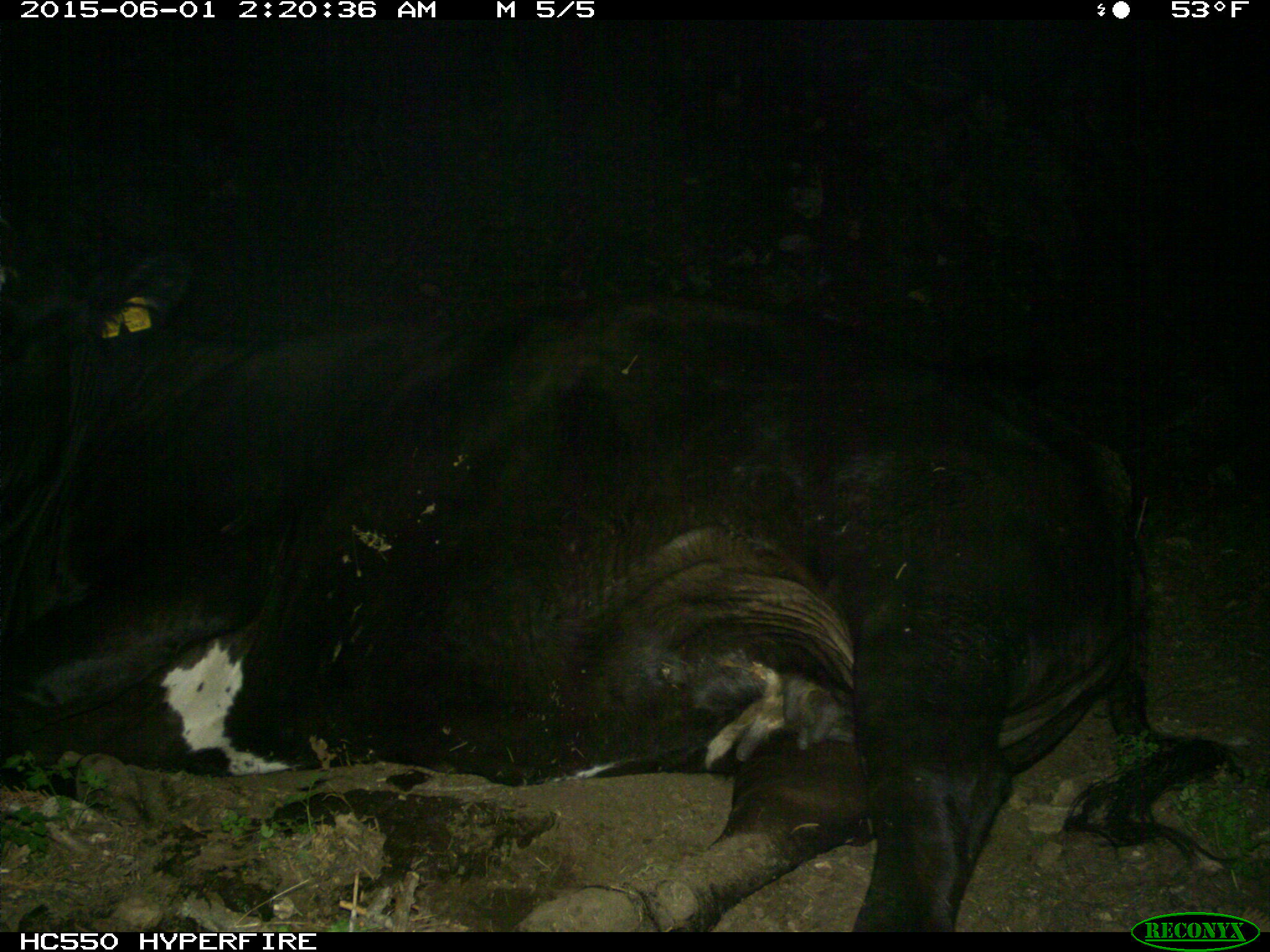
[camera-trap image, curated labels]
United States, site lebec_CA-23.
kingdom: Animalia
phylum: Chordata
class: Mammalia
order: Artiodactyla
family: Bovidae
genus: Bos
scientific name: Bos taurus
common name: domestic cow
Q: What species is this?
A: Bos taurus (domestic cow).